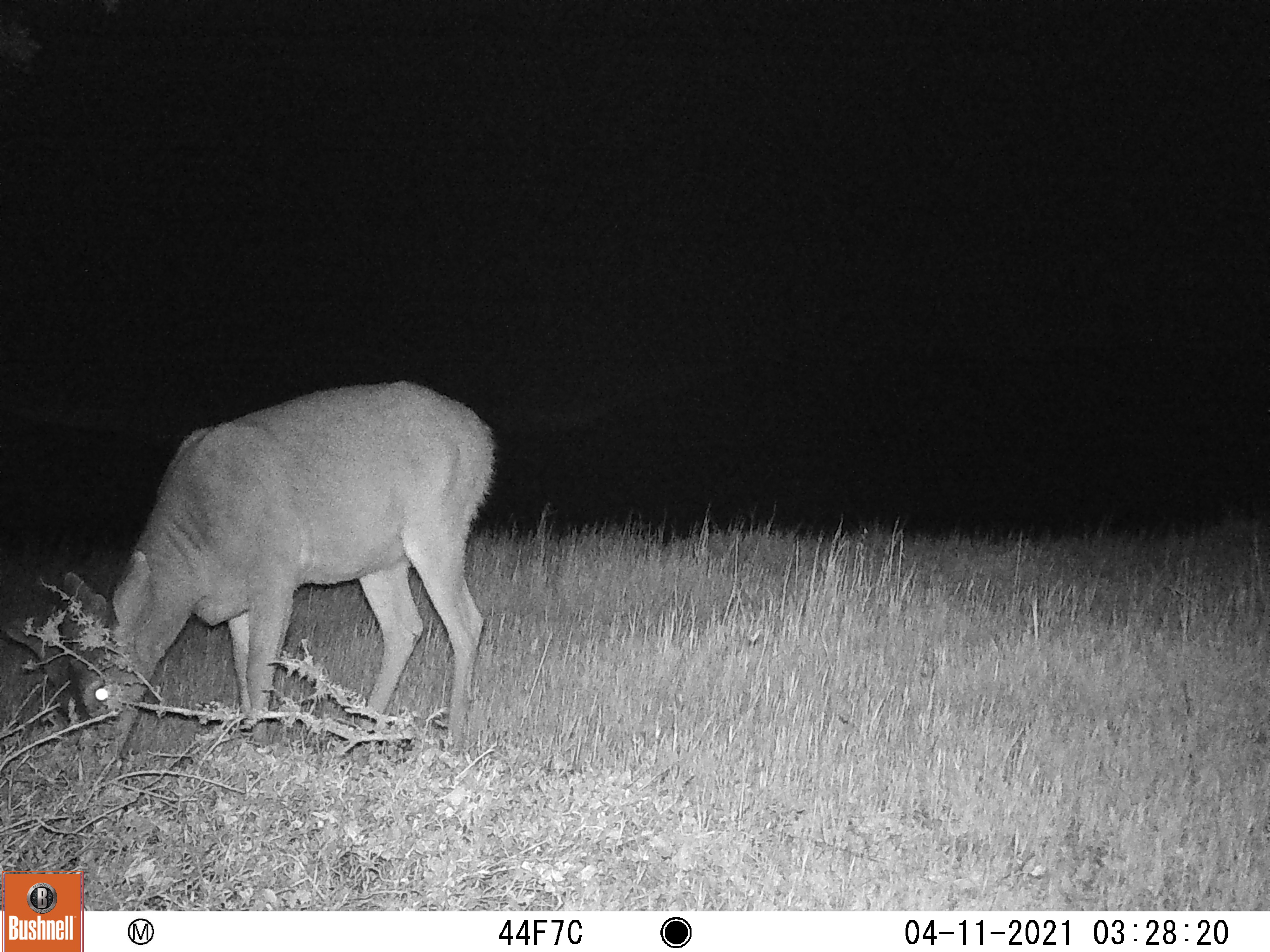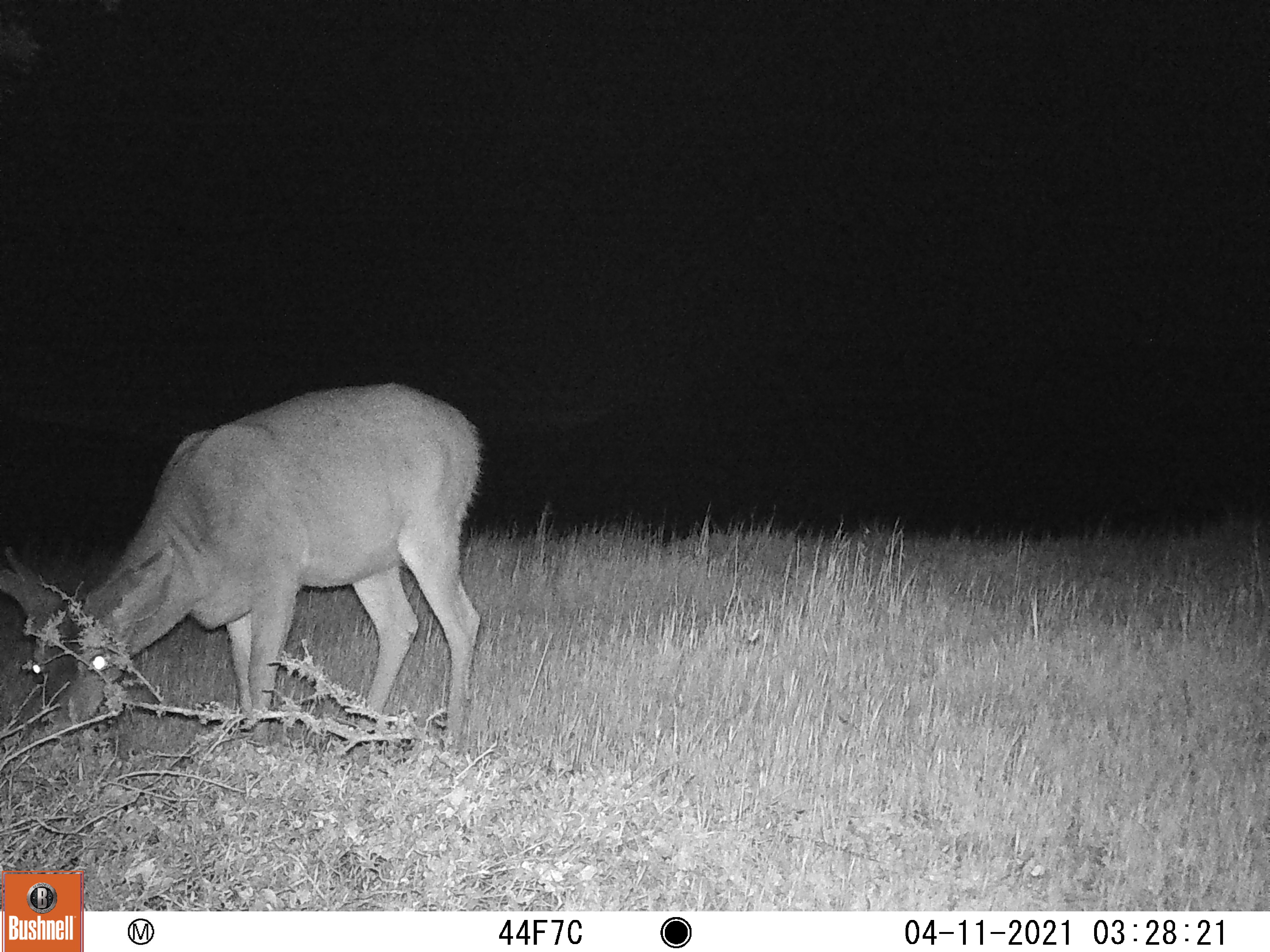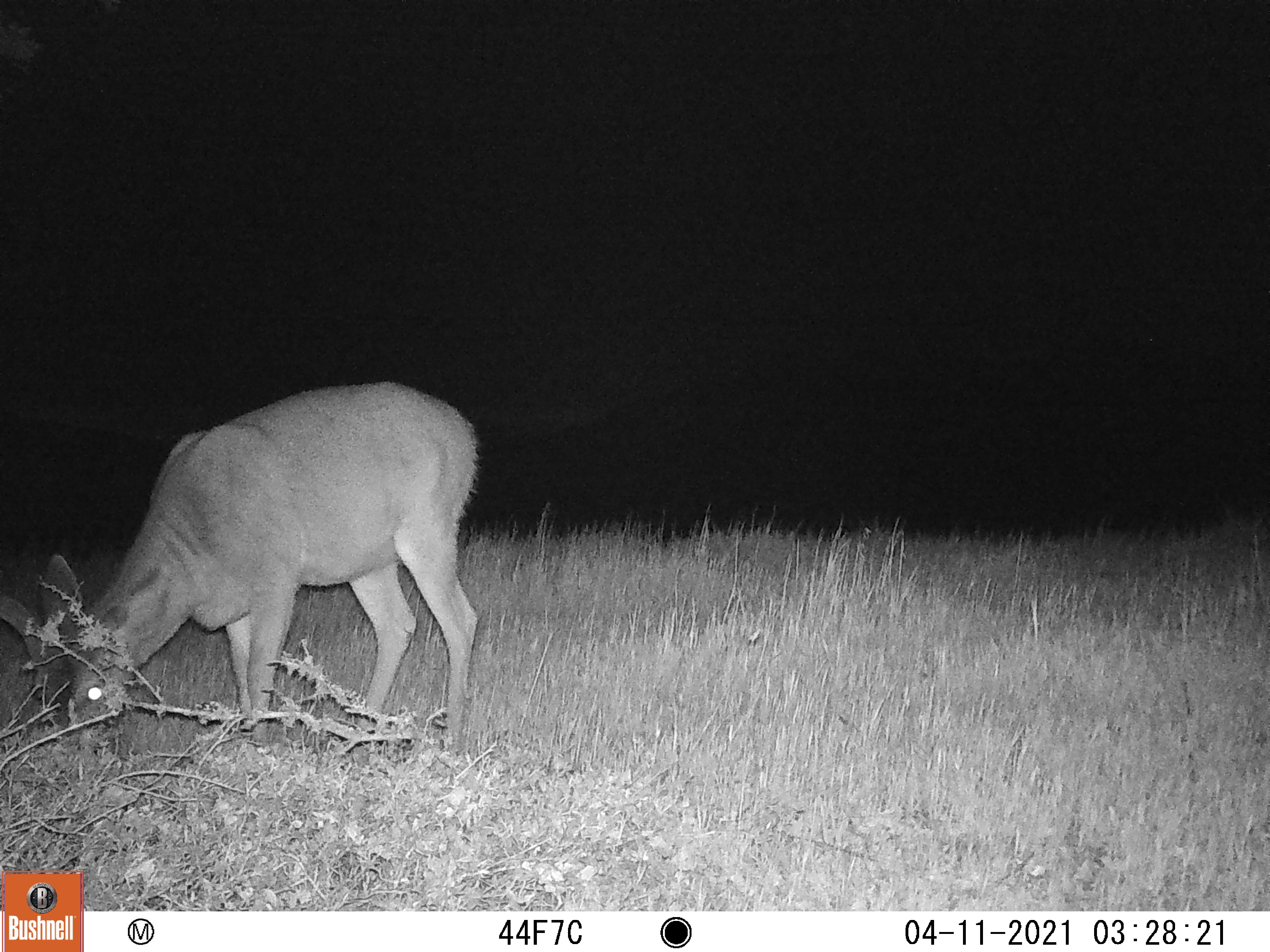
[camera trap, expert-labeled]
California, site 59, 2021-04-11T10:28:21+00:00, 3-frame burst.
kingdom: Animalia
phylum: Chordata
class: Mammalia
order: Artiodactyla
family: Cervidae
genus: Odocoileus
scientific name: Odocoileus hemionus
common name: mule deer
Mule deer (Odocoileus hemionus).